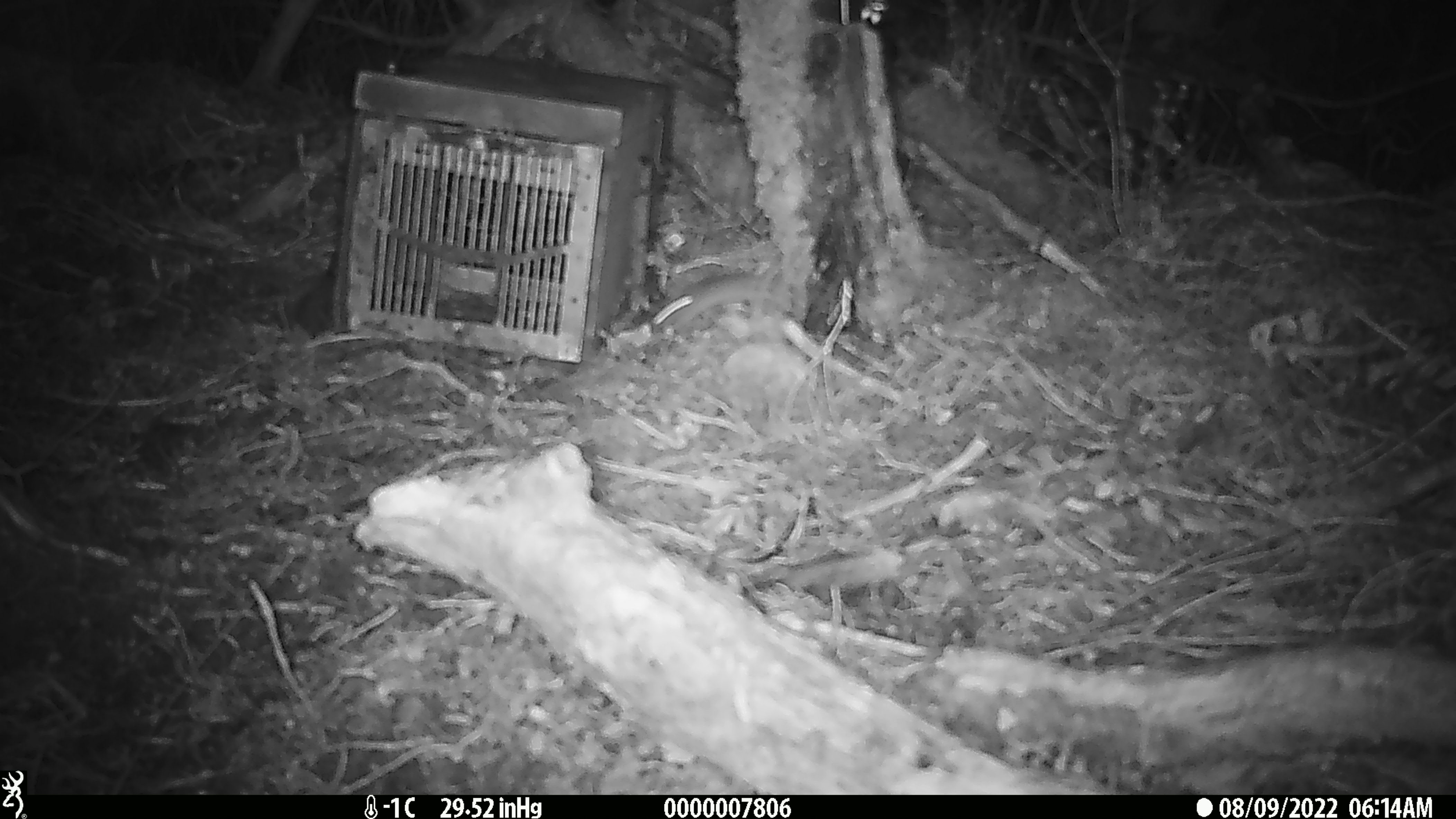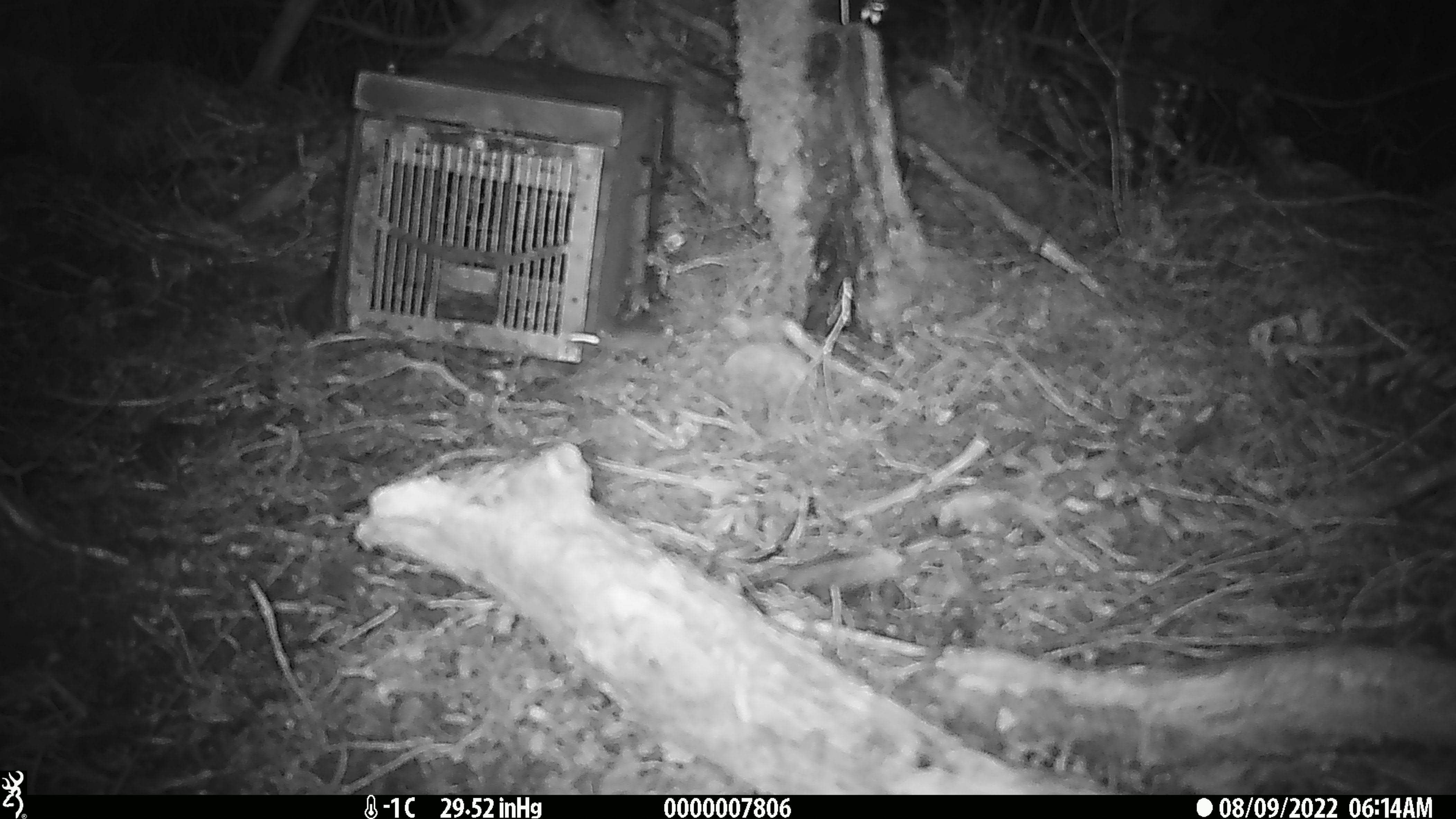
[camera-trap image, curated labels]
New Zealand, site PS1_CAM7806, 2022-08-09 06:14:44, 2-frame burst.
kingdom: Animalia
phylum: Chordata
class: Mammalia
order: Rodentia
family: Muridae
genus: Mus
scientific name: Mus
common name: mouse